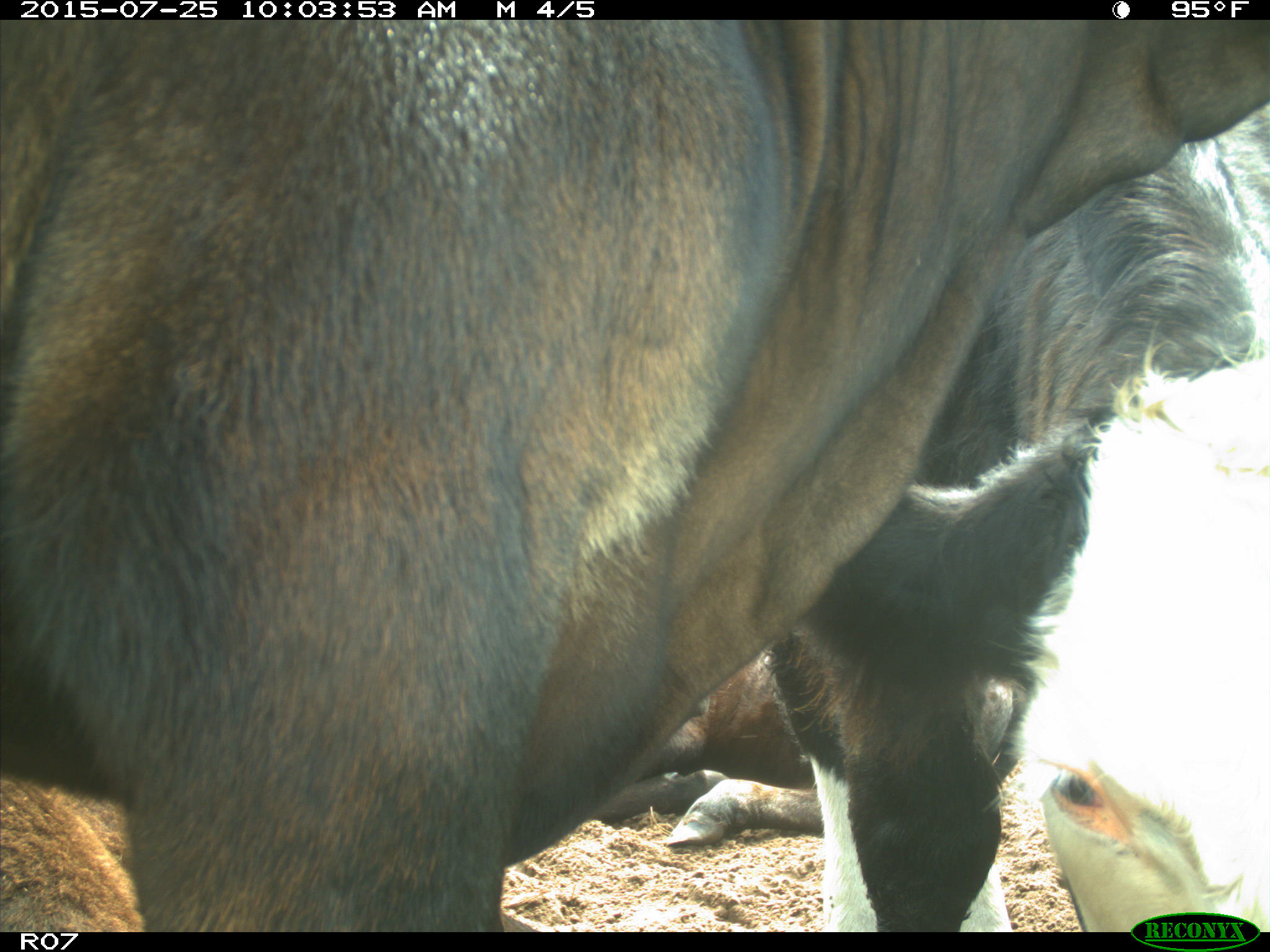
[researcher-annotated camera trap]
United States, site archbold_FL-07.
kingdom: Animalia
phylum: Chordata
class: Mammalia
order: Artiodactyla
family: Bovidae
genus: Bos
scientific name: Bos taurus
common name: domestic cow